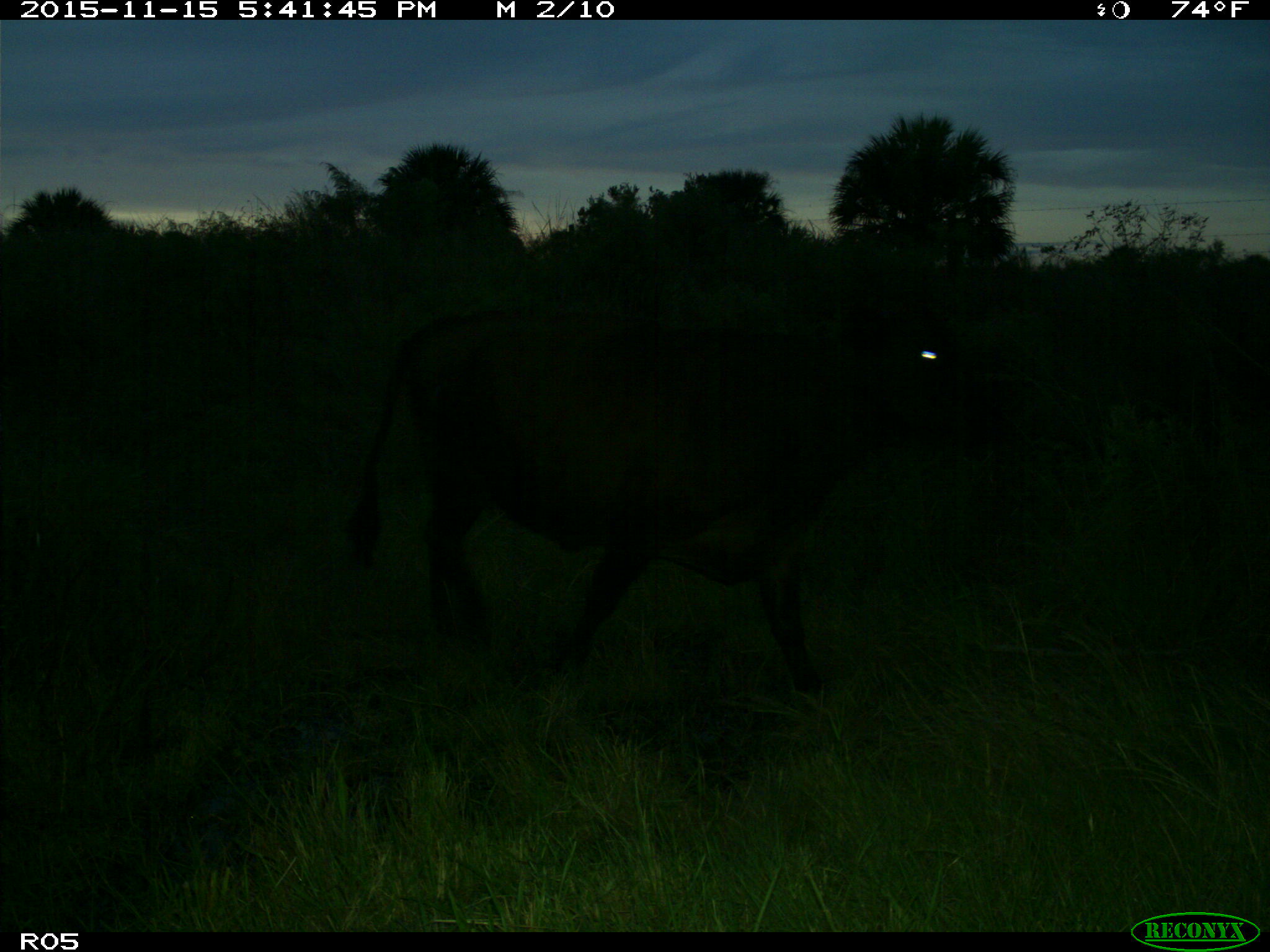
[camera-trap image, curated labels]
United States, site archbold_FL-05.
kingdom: Animalia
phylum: Chordata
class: Mammalia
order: Artiodactyla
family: Bovidae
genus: Bos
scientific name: Bos taurus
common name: domestic cow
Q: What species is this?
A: Bos taurus (domestic cow).